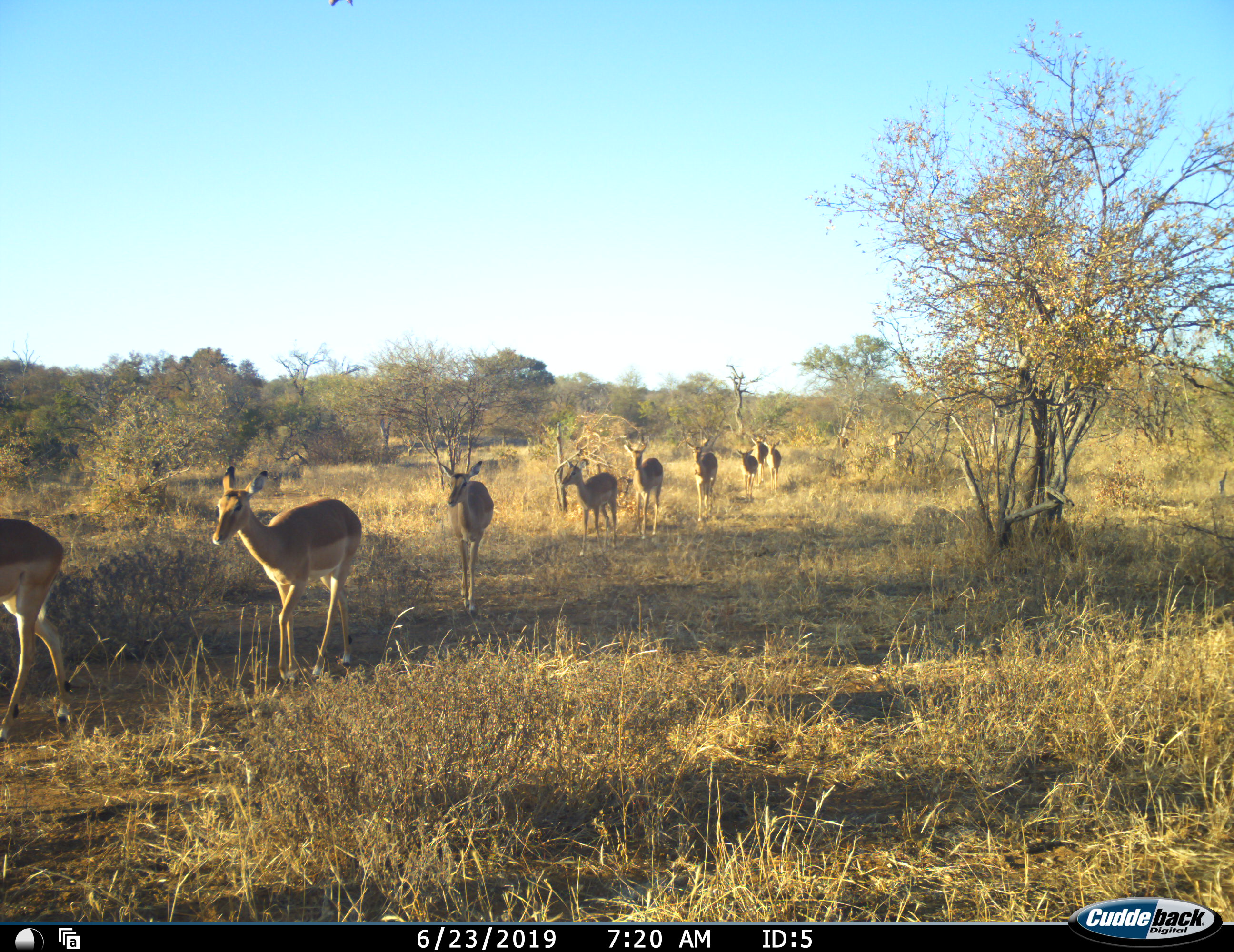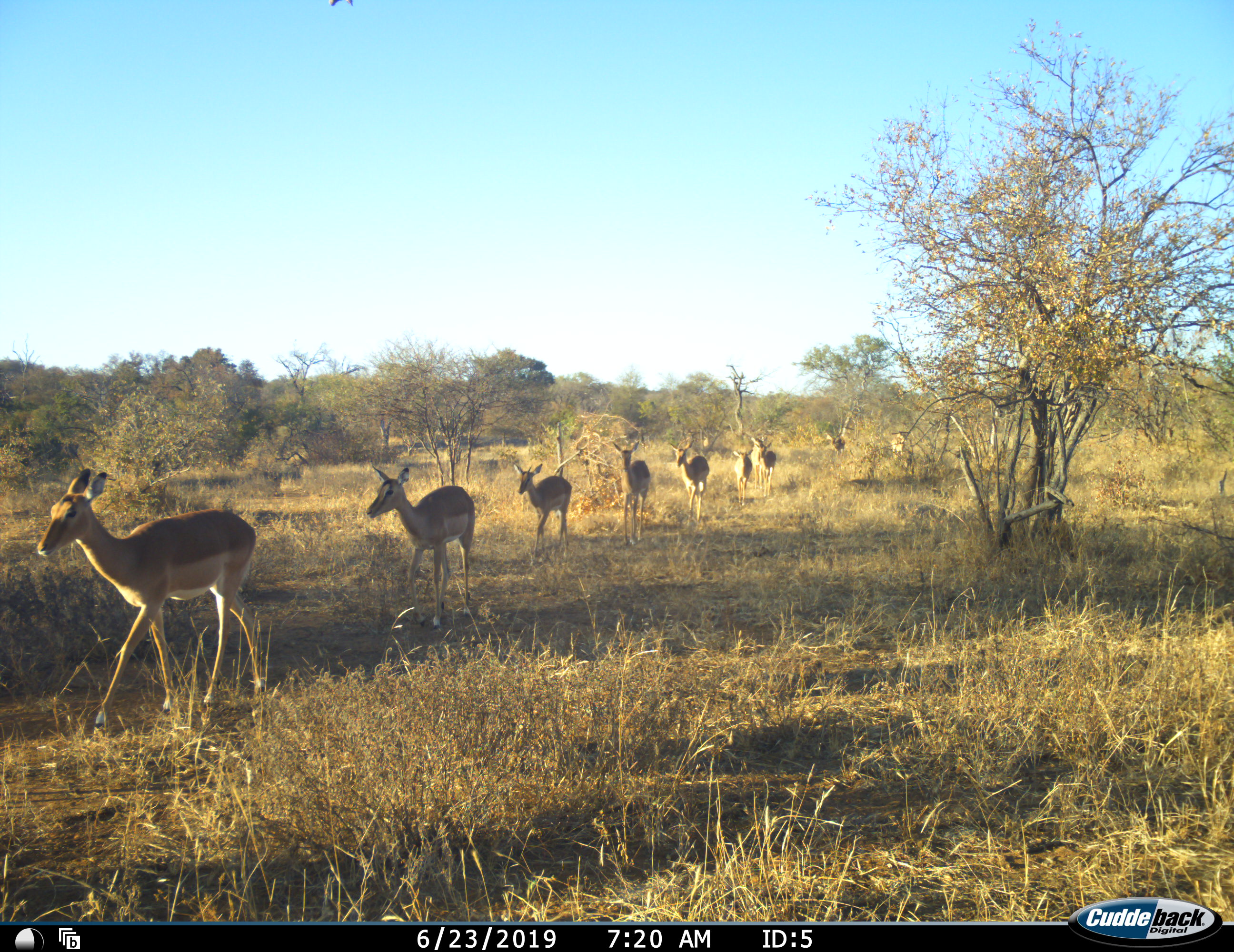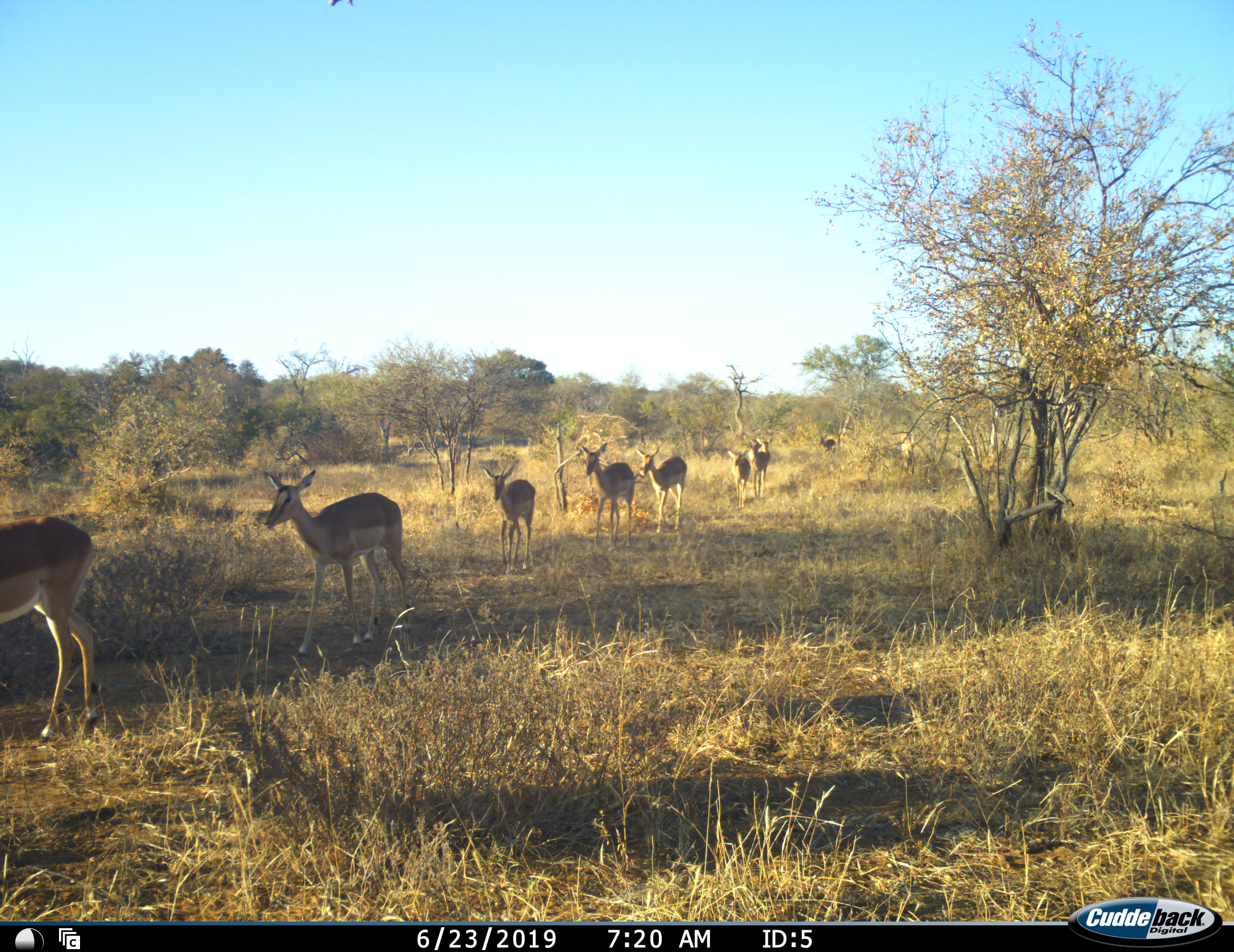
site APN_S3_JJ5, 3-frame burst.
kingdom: Animalia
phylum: Chordata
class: Mammalia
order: Artiodactyla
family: Bovidae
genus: Aepyceros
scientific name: Aepyceros melampus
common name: impala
Impala (Aepyceros melampus), count 10. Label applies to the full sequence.